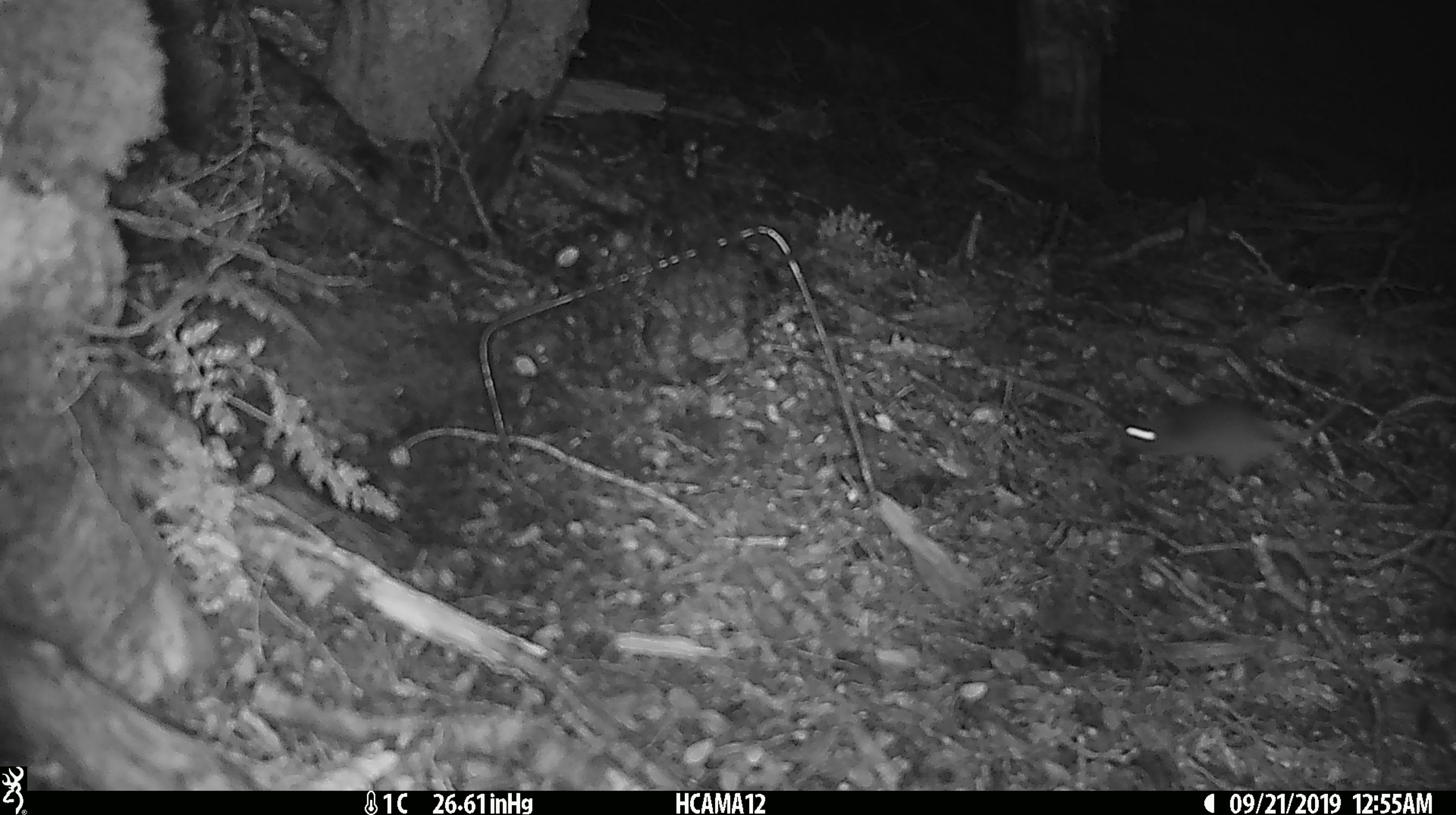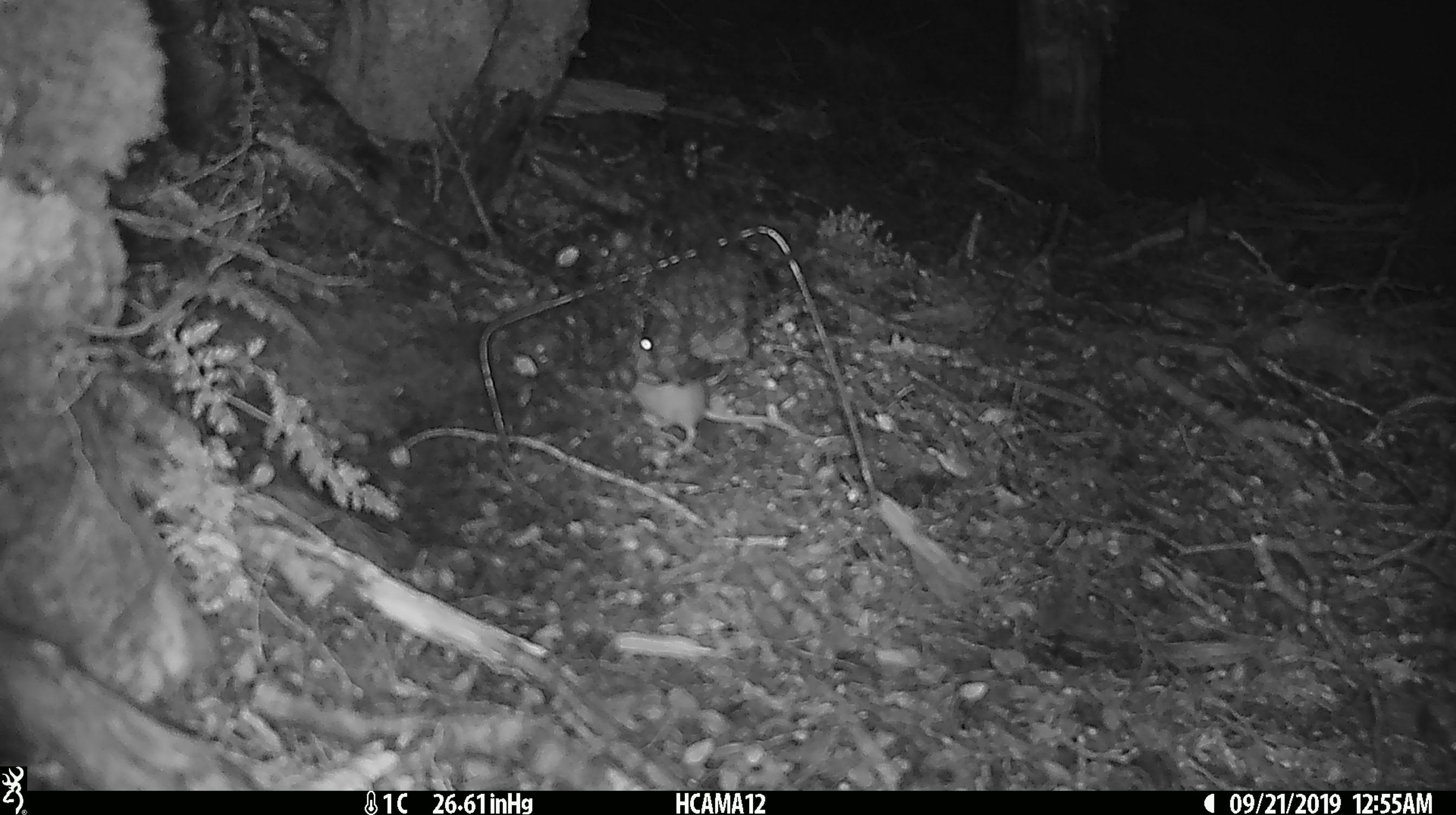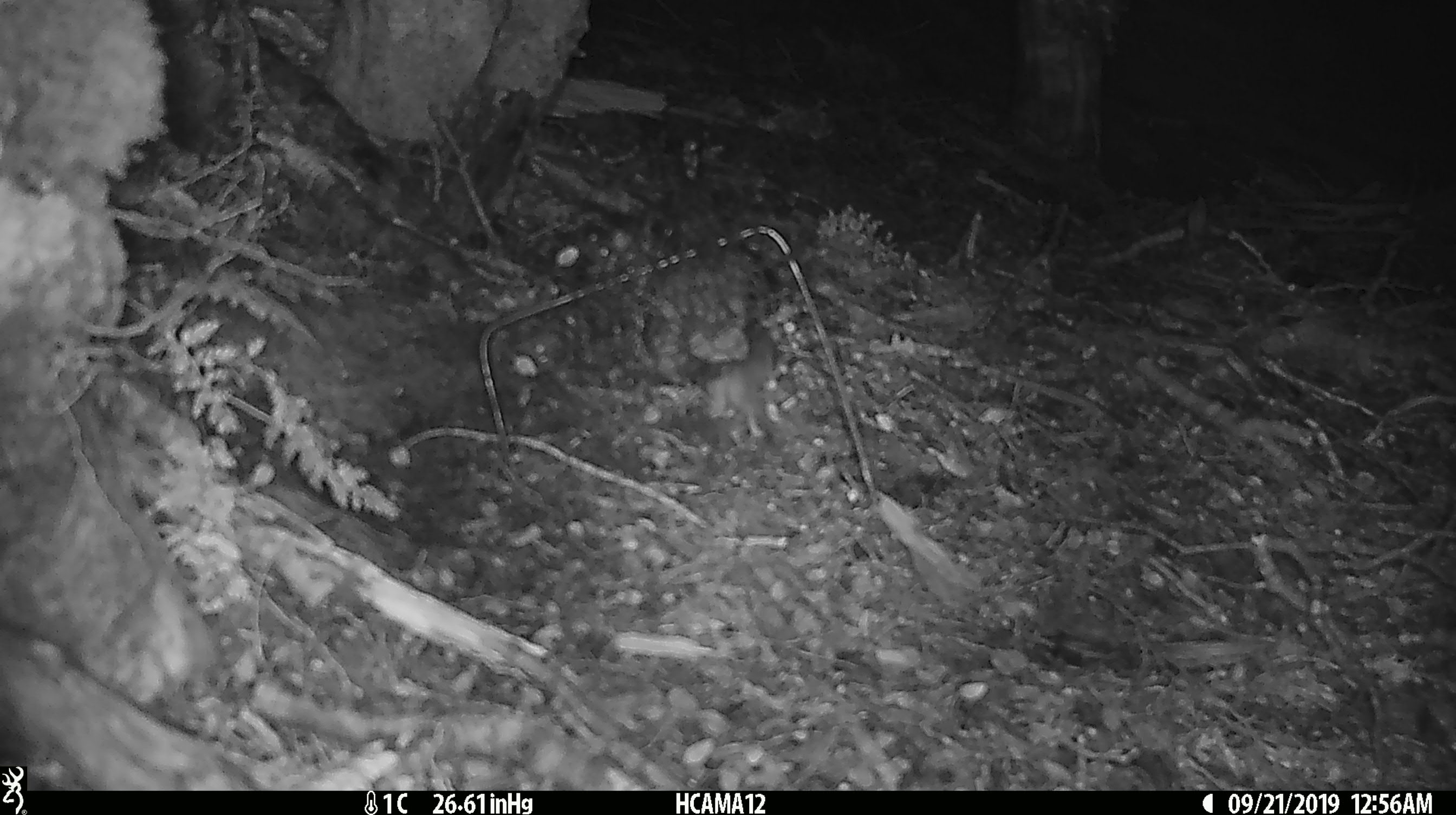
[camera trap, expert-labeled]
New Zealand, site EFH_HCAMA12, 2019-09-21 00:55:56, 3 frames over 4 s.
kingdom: Animalia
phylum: Chordata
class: Mammalia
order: Rodentia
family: Muridae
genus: Mus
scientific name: Mus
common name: mouse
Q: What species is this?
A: Mouse (Mus).